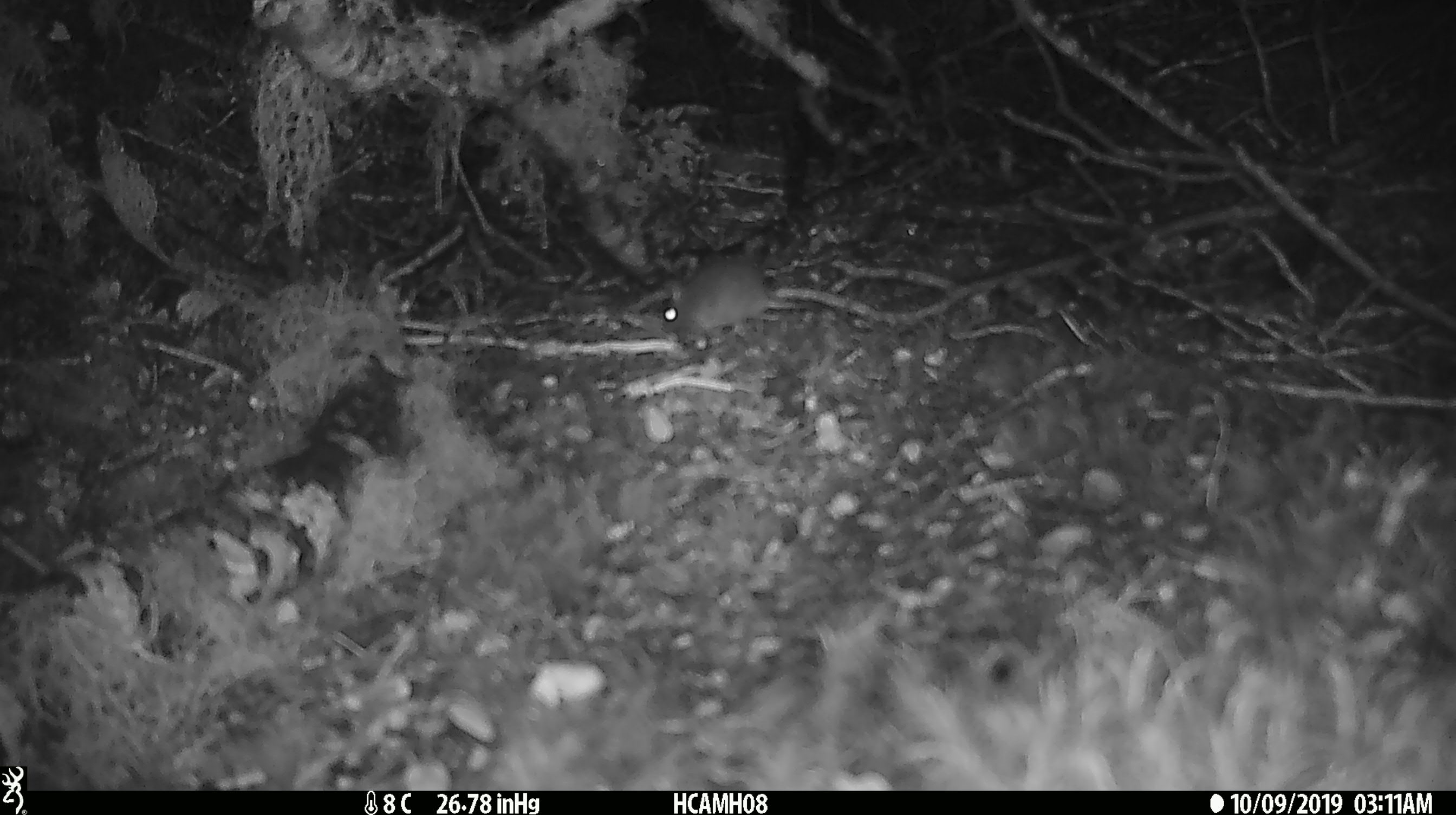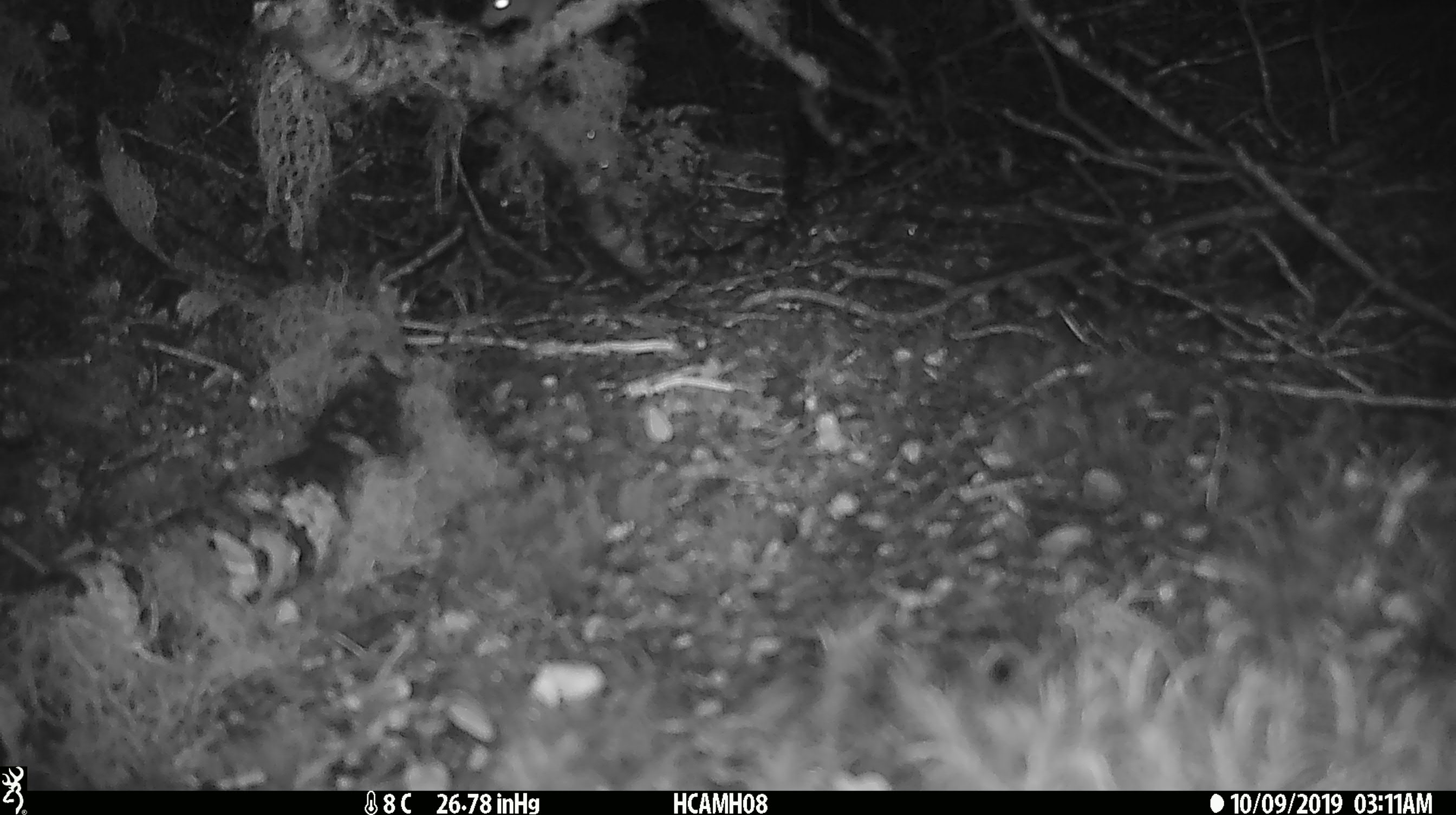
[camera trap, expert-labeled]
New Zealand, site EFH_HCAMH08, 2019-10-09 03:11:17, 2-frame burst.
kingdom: Animalia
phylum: Chordata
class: Mammalia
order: Rodentia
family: Muridae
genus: Mus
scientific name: Mus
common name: mouse